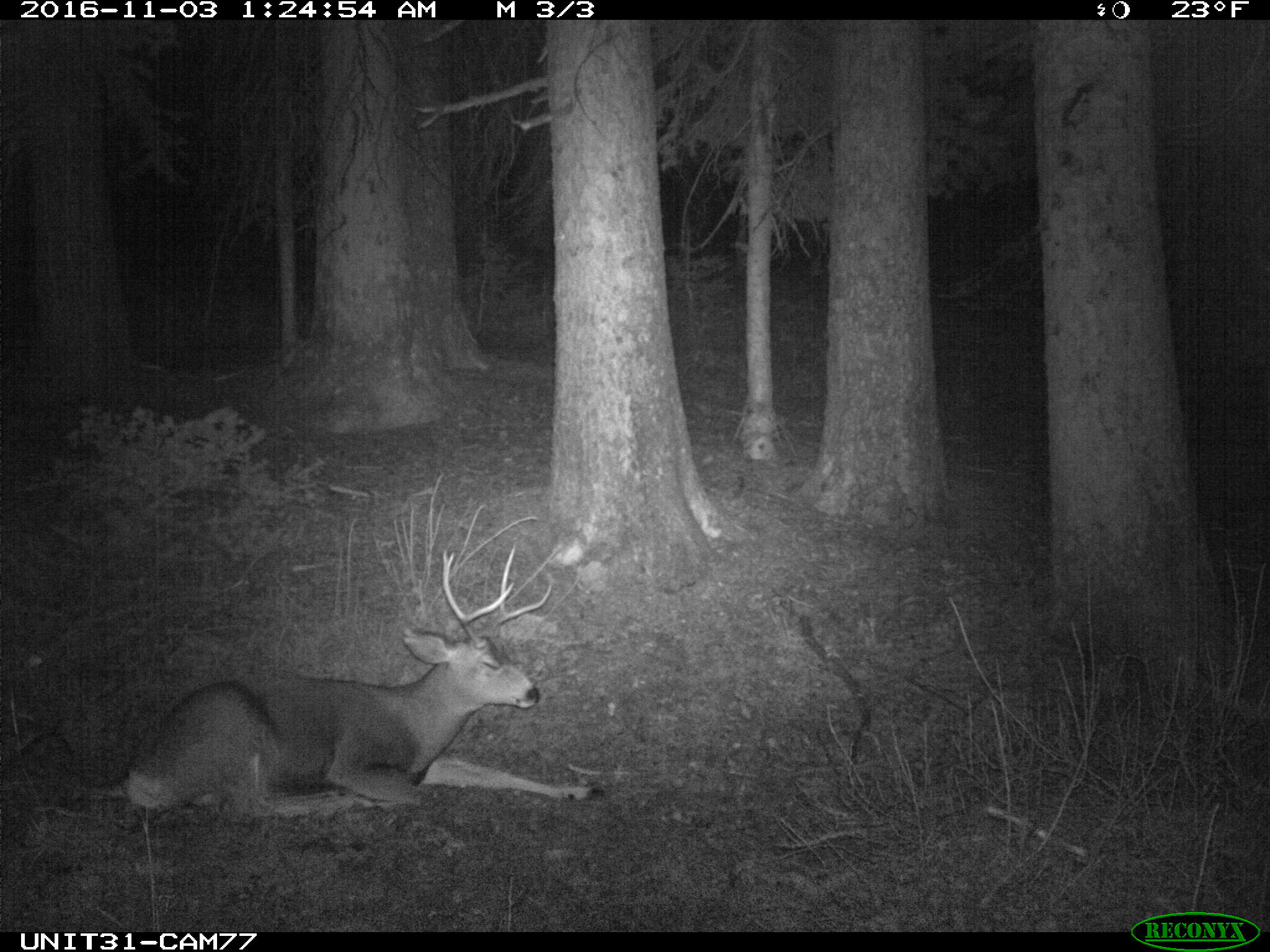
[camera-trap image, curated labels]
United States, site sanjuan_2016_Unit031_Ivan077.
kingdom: Animalia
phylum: Chordata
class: Mammalia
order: Artiodactyla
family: Cervidae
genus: Odocoileus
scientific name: Odocoileus hemionus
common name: mule deer